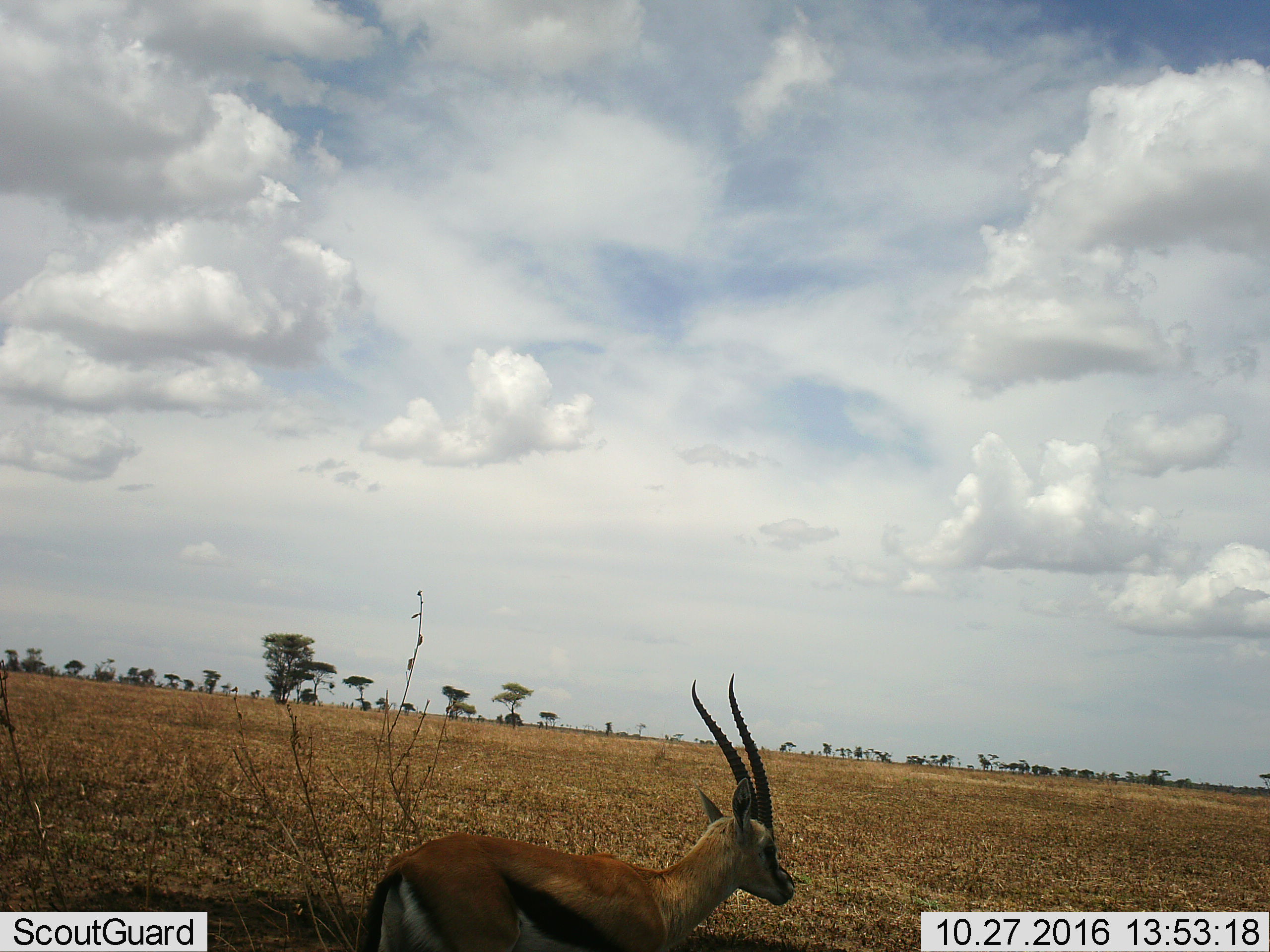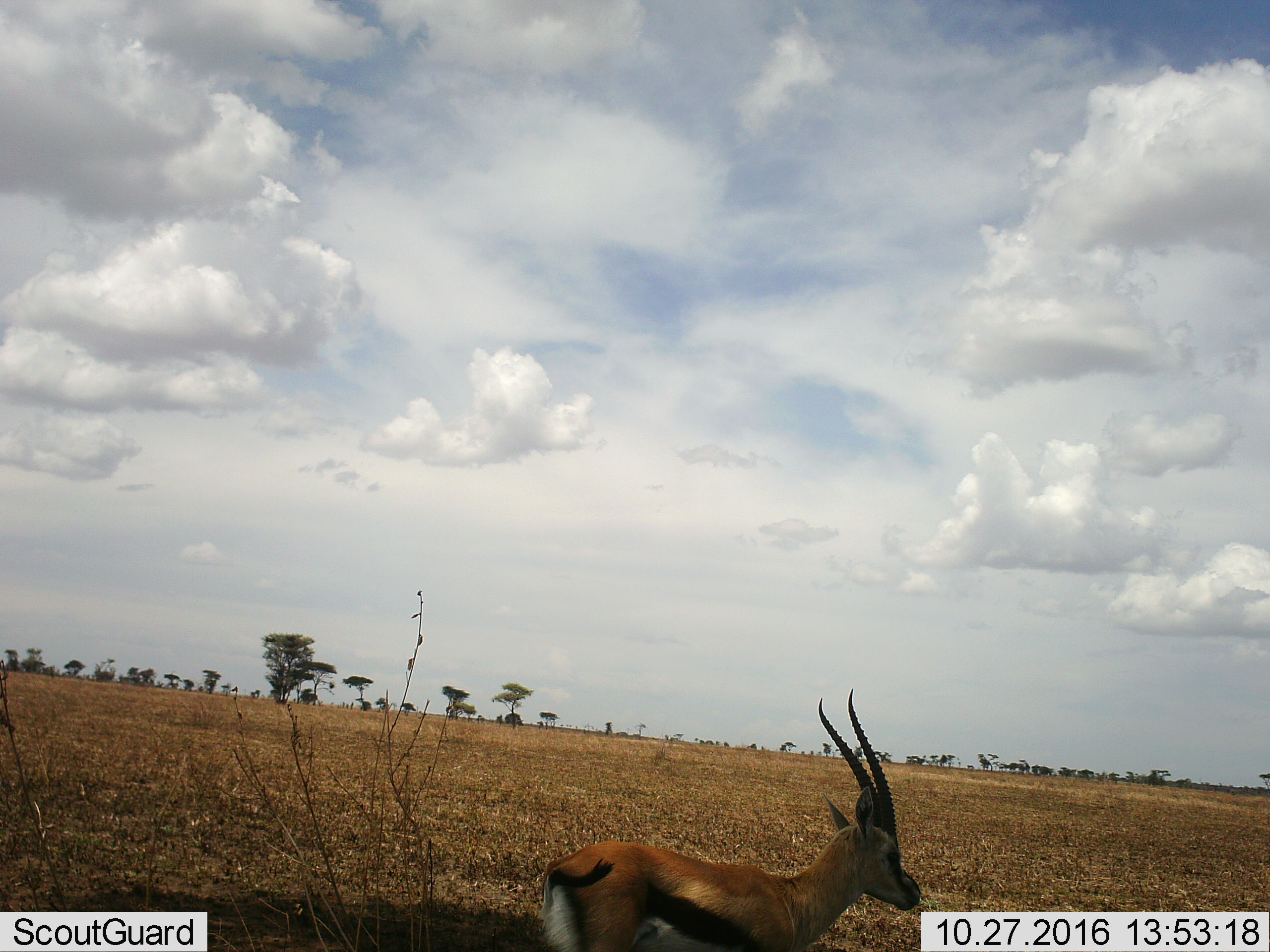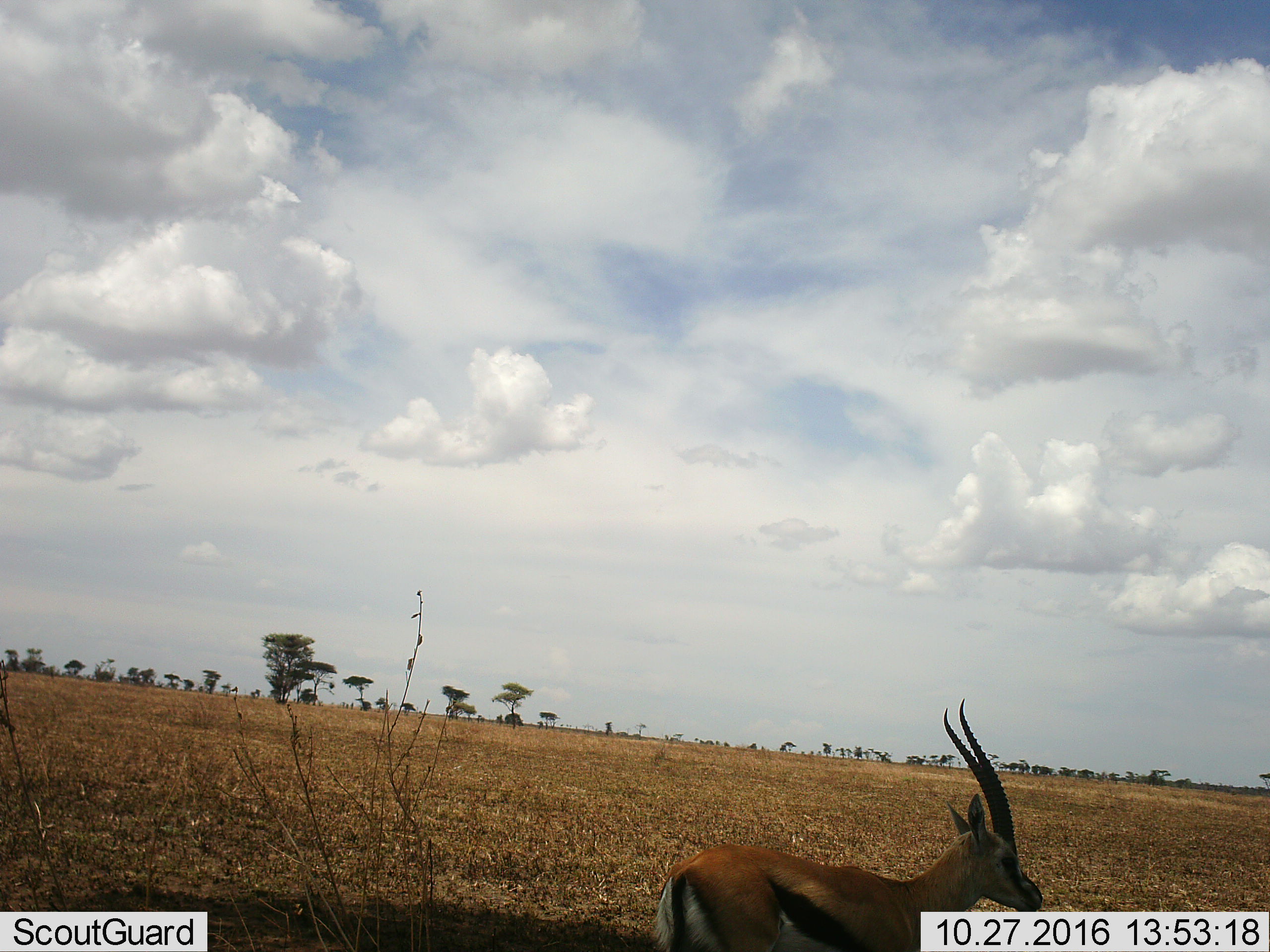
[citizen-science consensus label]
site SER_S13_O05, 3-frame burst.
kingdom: Animalia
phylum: Chordata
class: Mammalia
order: Artiodactyla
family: Bovidae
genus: Eudorcas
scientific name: Eudorcas thomsonii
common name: thomson's gazelle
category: gazellethomsons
Gazellethomsons (thomson's gazelle) (Eudorcas thomsonii), count 1. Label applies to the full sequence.